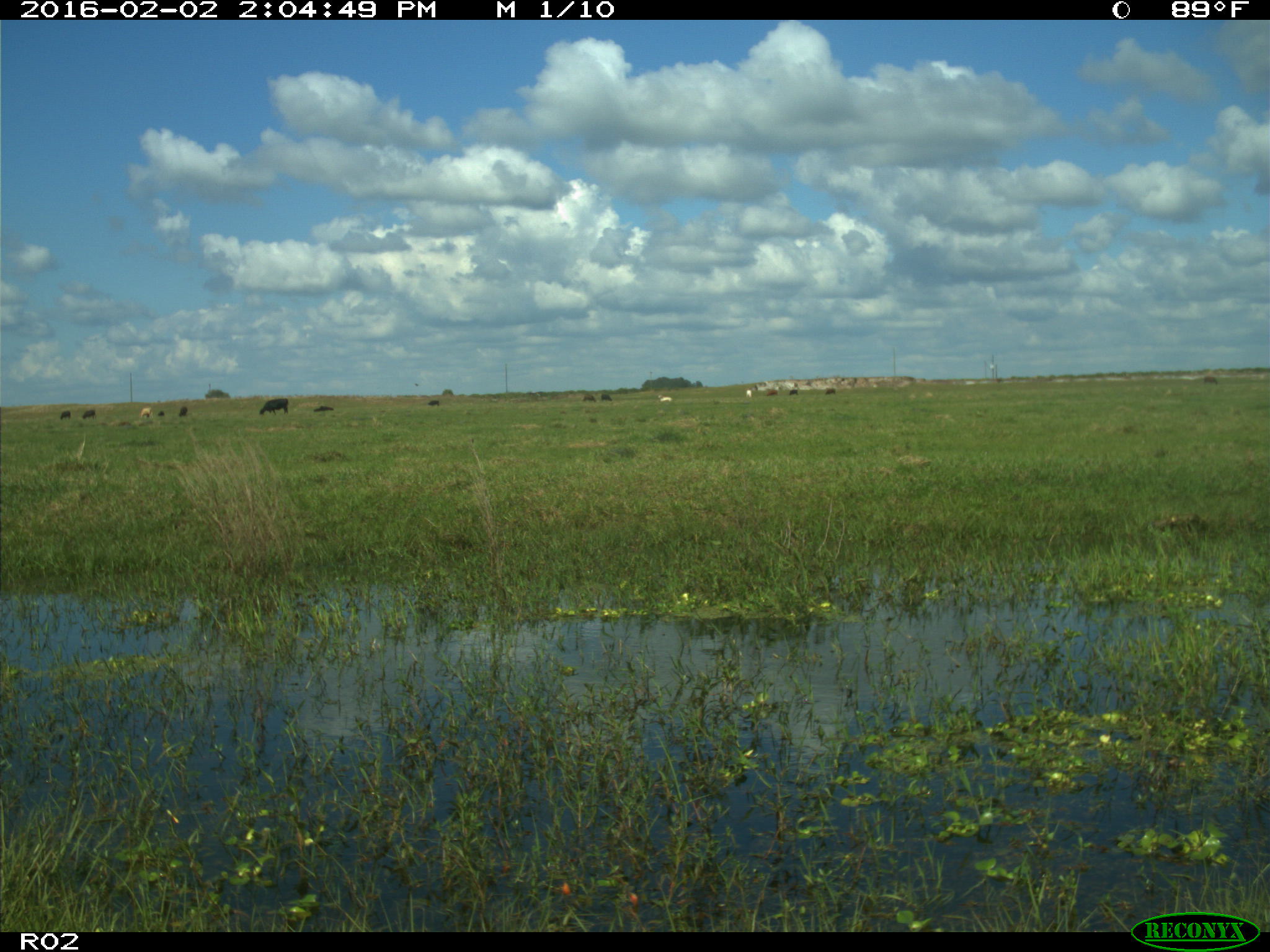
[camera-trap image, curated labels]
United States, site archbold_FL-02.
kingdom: Animalia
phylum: Chordata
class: Mammalia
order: Artiodactyla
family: Bovidae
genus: Bos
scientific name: Bos taurus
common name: domestic cow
Bos taurus (domestic cow).